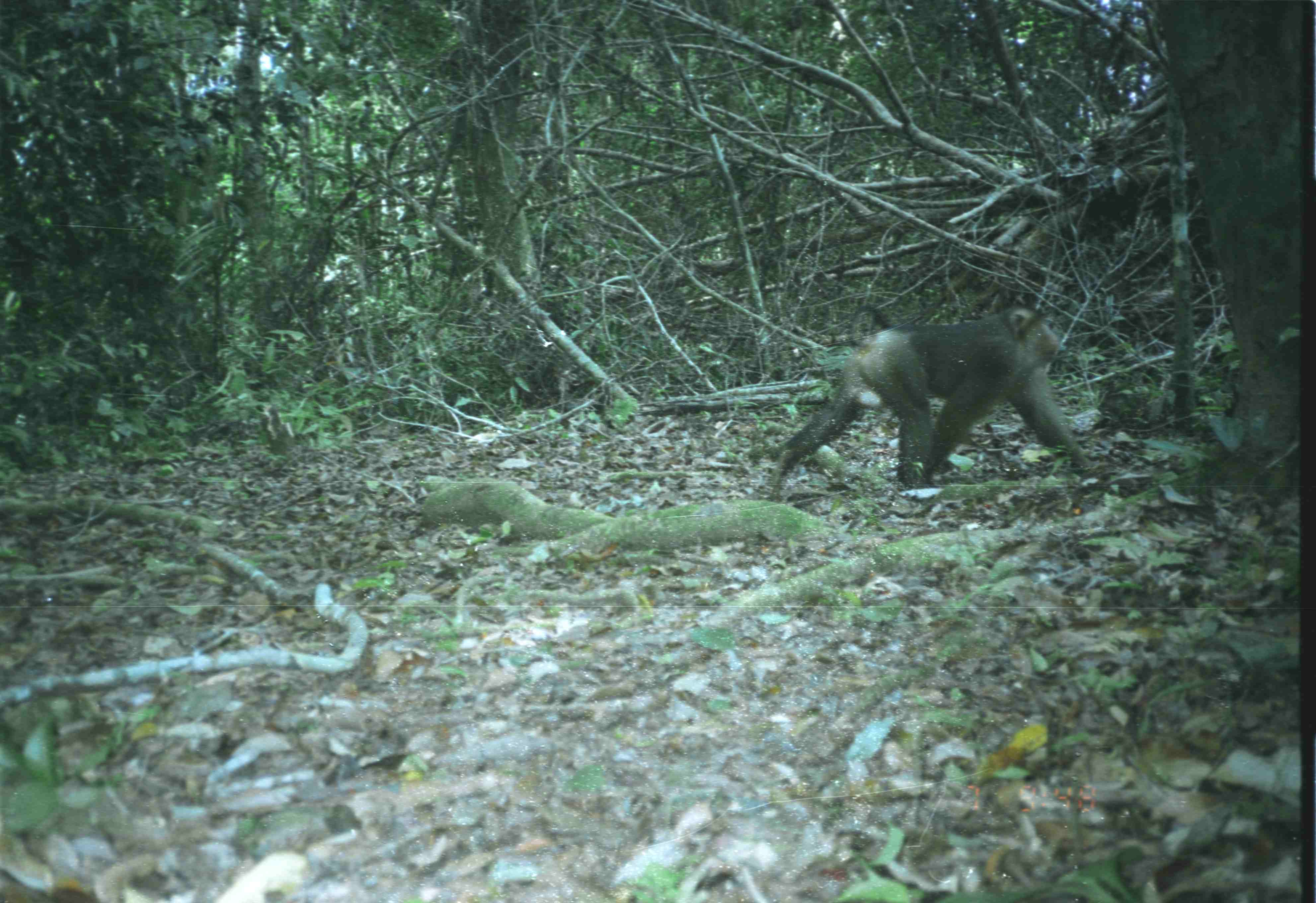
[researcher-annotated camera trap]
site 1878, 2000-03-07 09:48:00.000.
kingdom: Animalia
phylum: Chordata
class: Mammalia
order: Primates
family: Cercopithecidae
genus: Macaca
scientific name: Macaca nemestrina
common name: southern pig-tailed macaque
Macaca nemestrina (southern pig-tailed macaque), count 1.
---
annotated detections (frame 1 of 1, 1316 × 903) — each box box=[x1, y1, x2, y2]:
macaca nemestrina: box=[771, 304, 1095, 490]